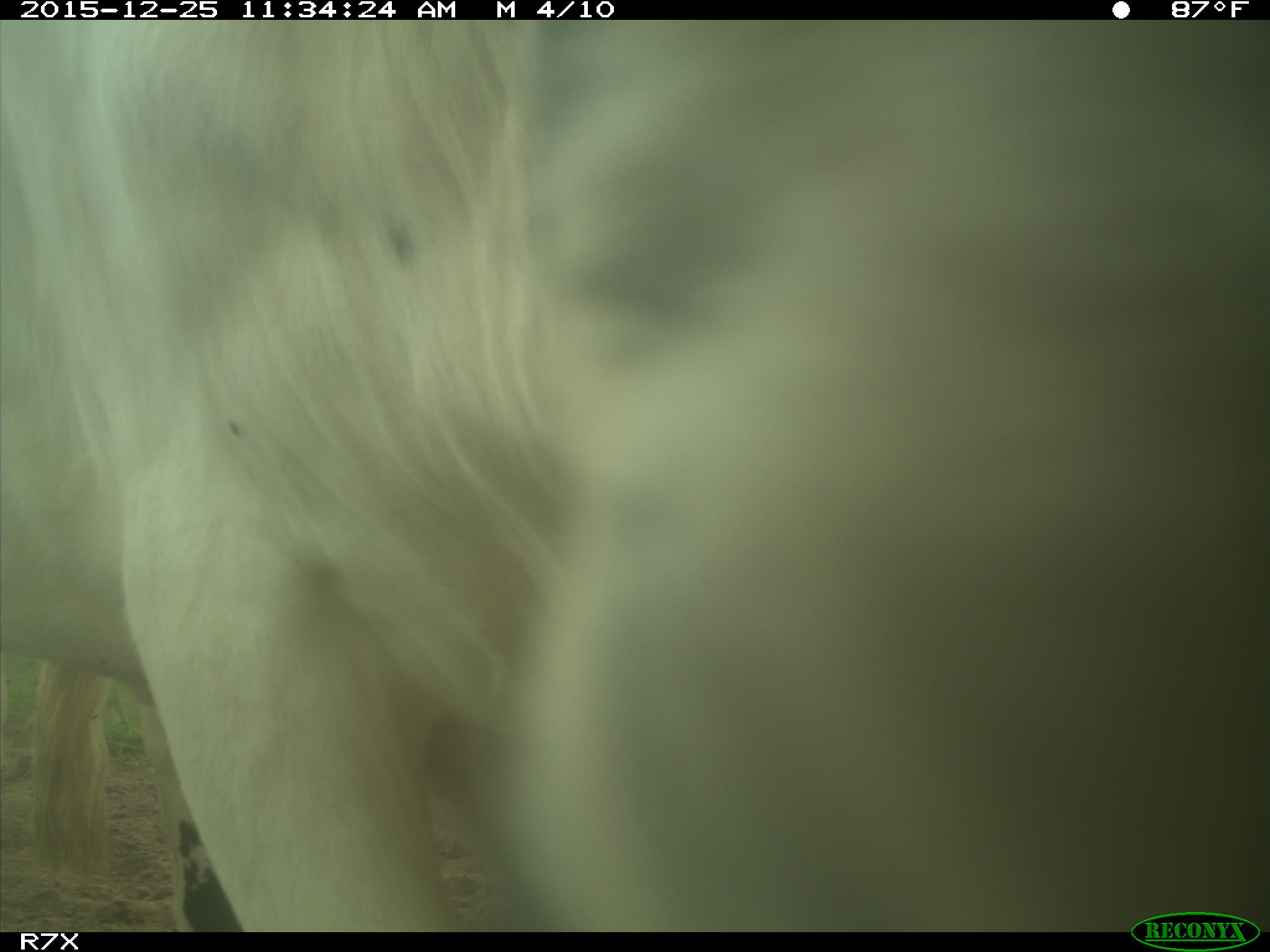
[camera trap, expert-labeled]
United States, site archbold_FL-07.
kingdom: Animalia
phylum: Chordata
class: Mammalia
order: Artiodactyla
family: Bovidae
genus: Bos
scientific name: Bos taurus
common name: domestic cow